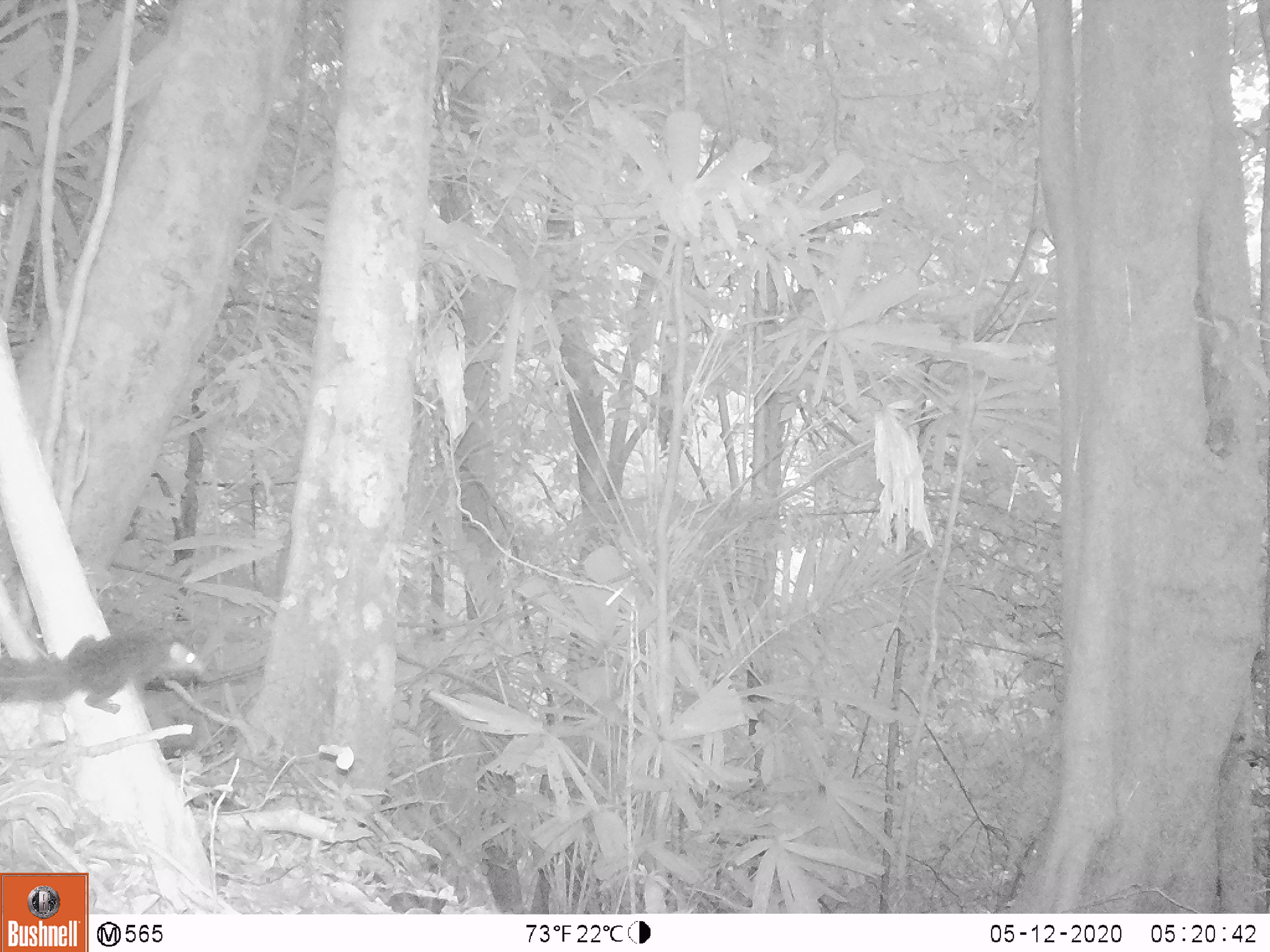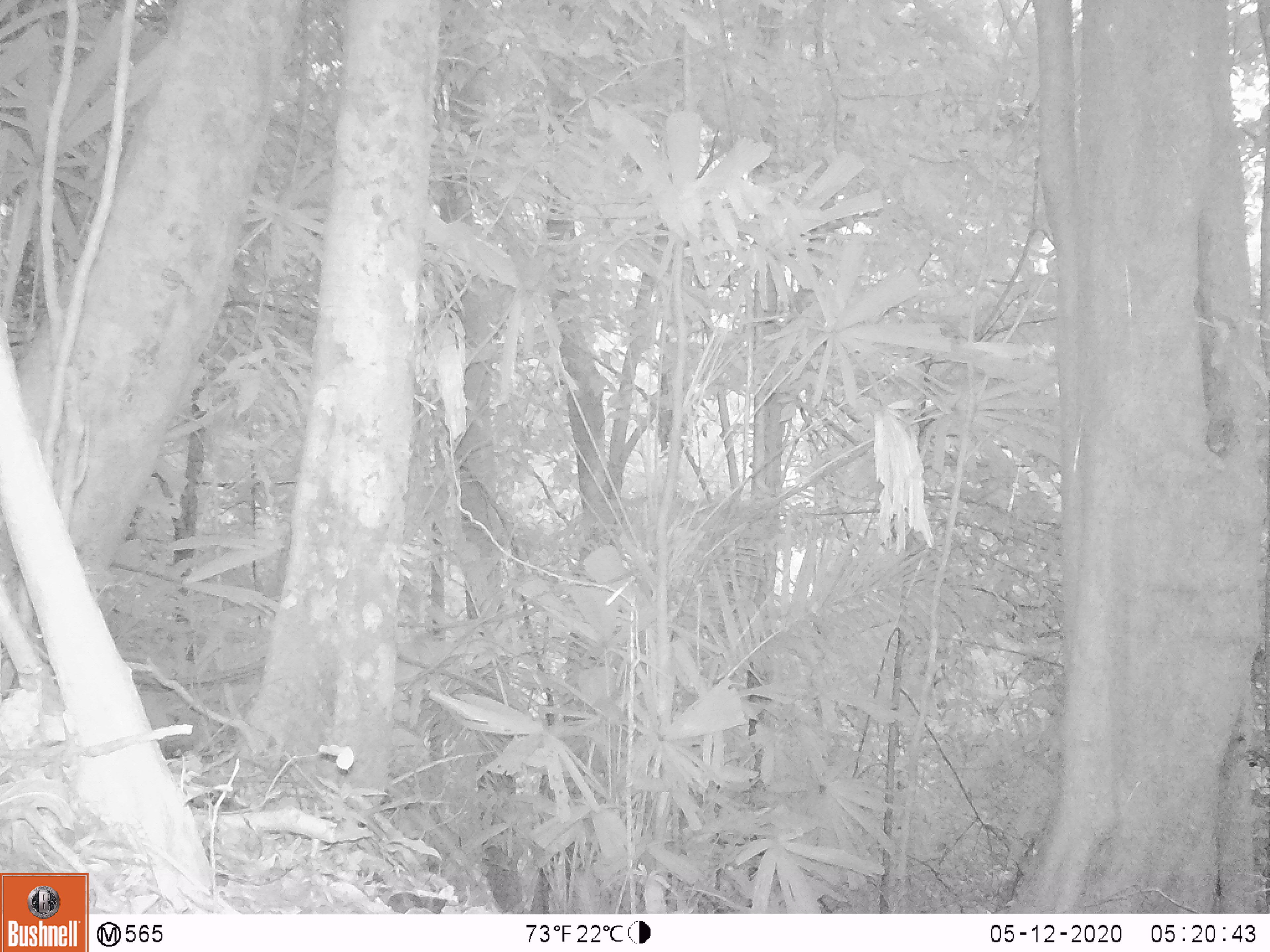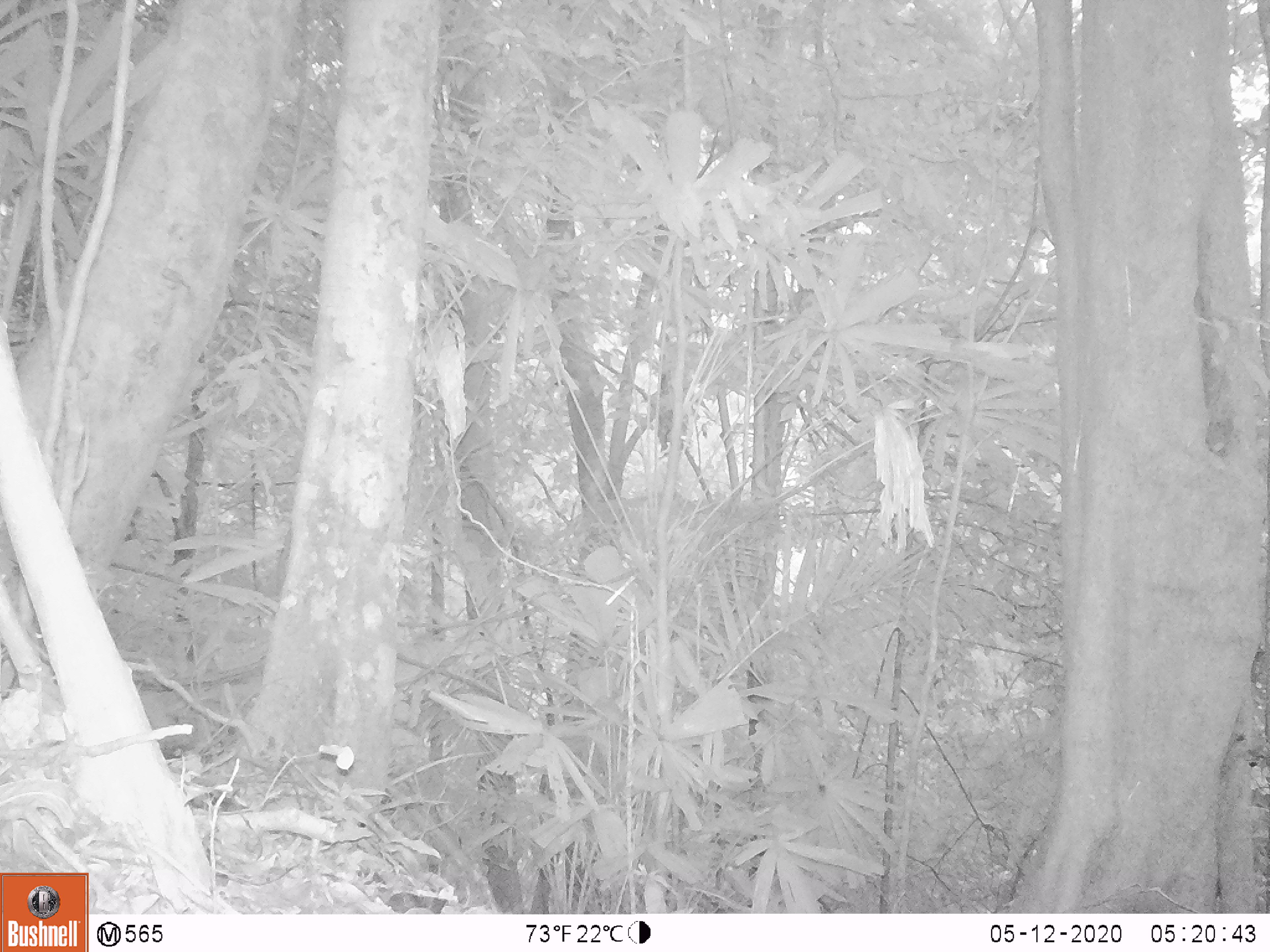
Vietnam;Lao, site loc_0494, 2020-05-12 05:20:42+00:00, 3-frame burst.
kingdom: Animalia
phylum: Chordata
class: Mammalia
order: Scandentia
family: Tupaiidae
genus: Tupaia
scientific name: Tupaia belangeri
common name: northern treeshrew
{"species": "northern treeshrew (Tupaia belangeri)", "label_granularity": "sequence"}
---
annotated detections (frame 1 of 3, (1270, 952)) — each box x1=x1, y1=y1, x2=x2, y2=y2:
northern treeshrew: x1=0, y1=625, x2=206, y2=714